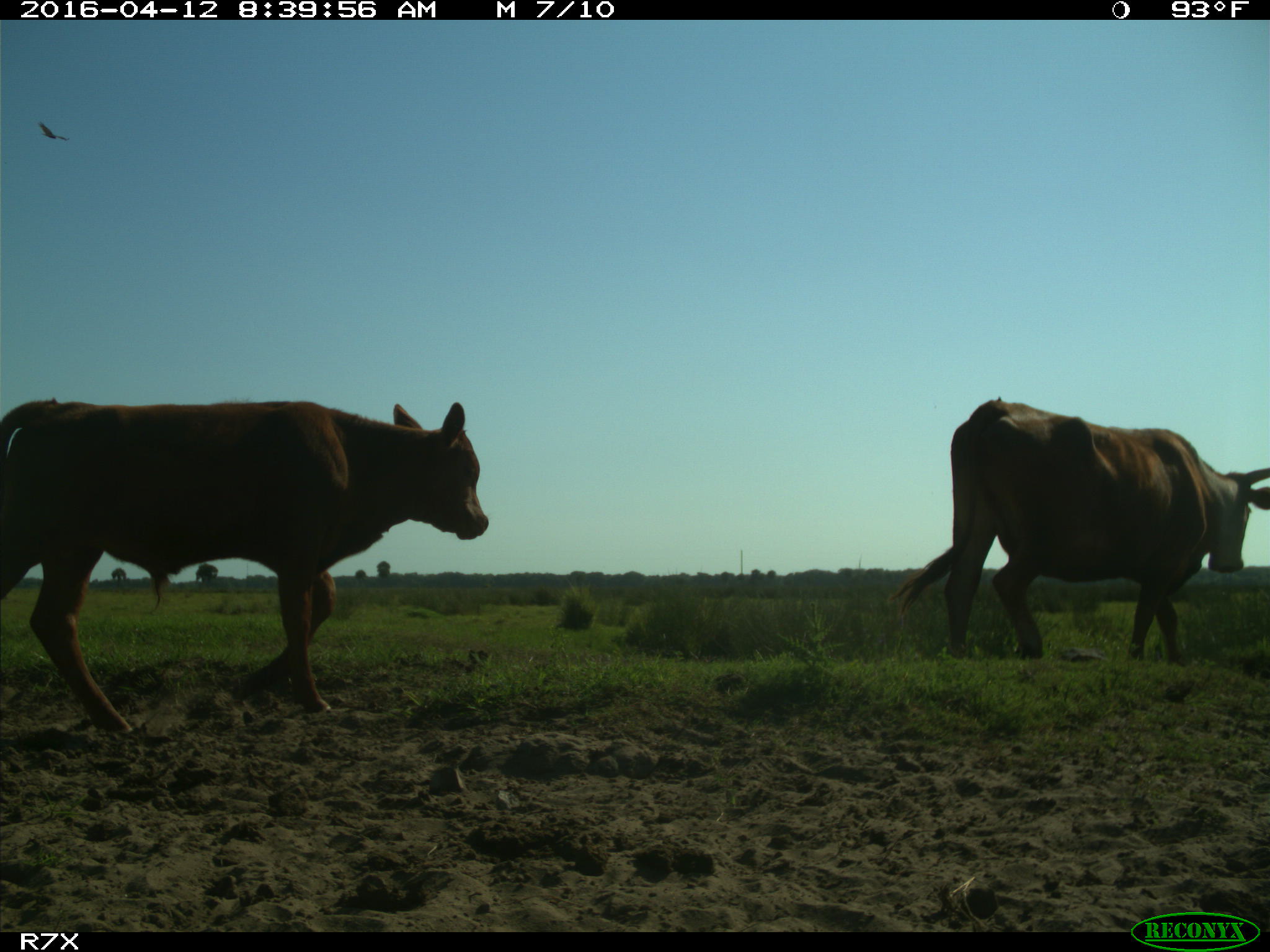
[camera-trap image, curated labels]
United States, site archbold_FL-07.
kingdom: Animalia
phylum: Chordata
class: Mammalia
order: Artiodactyla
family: Bovidae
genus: Bos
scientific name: Bos taurus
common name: domestic cow